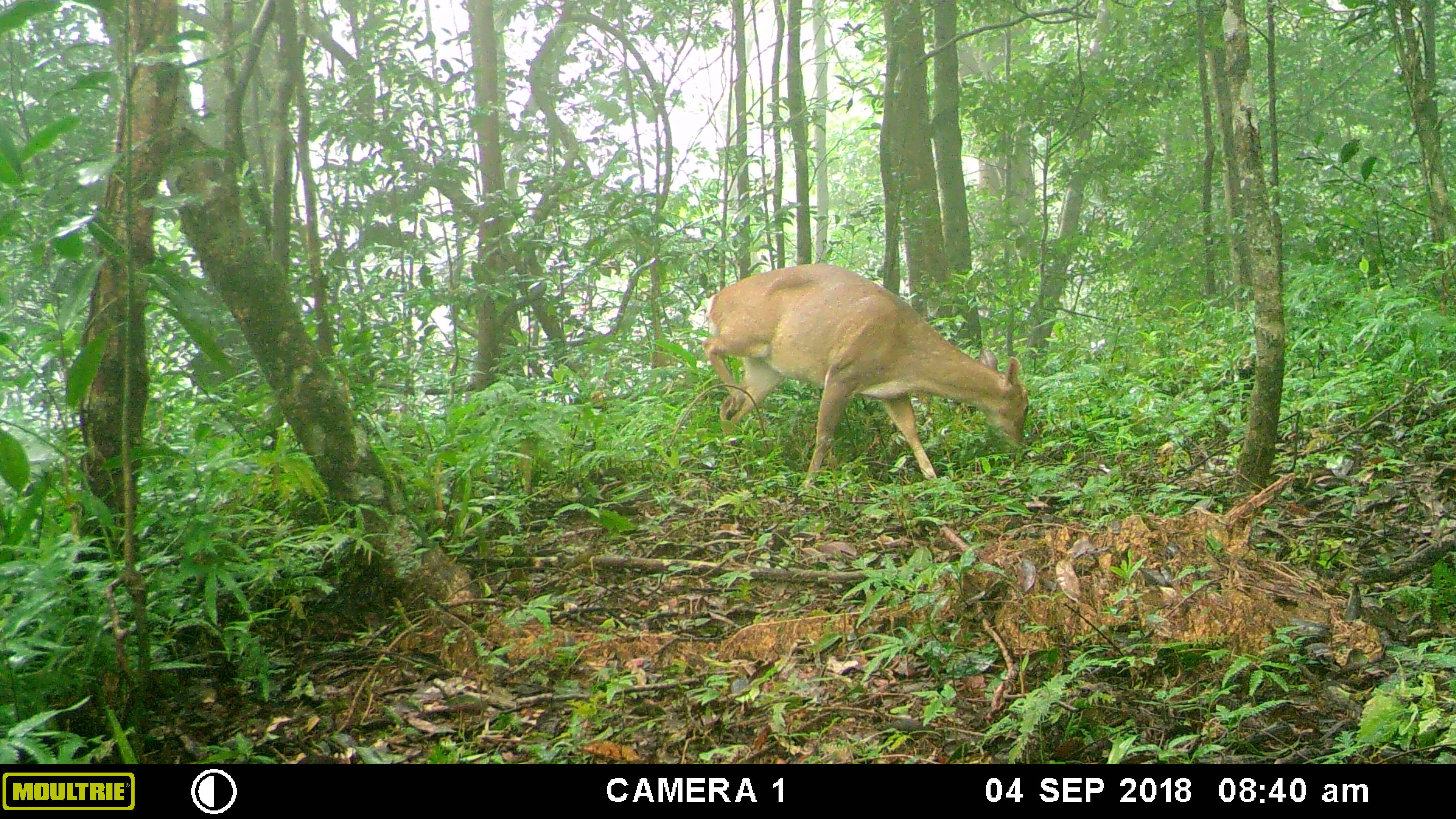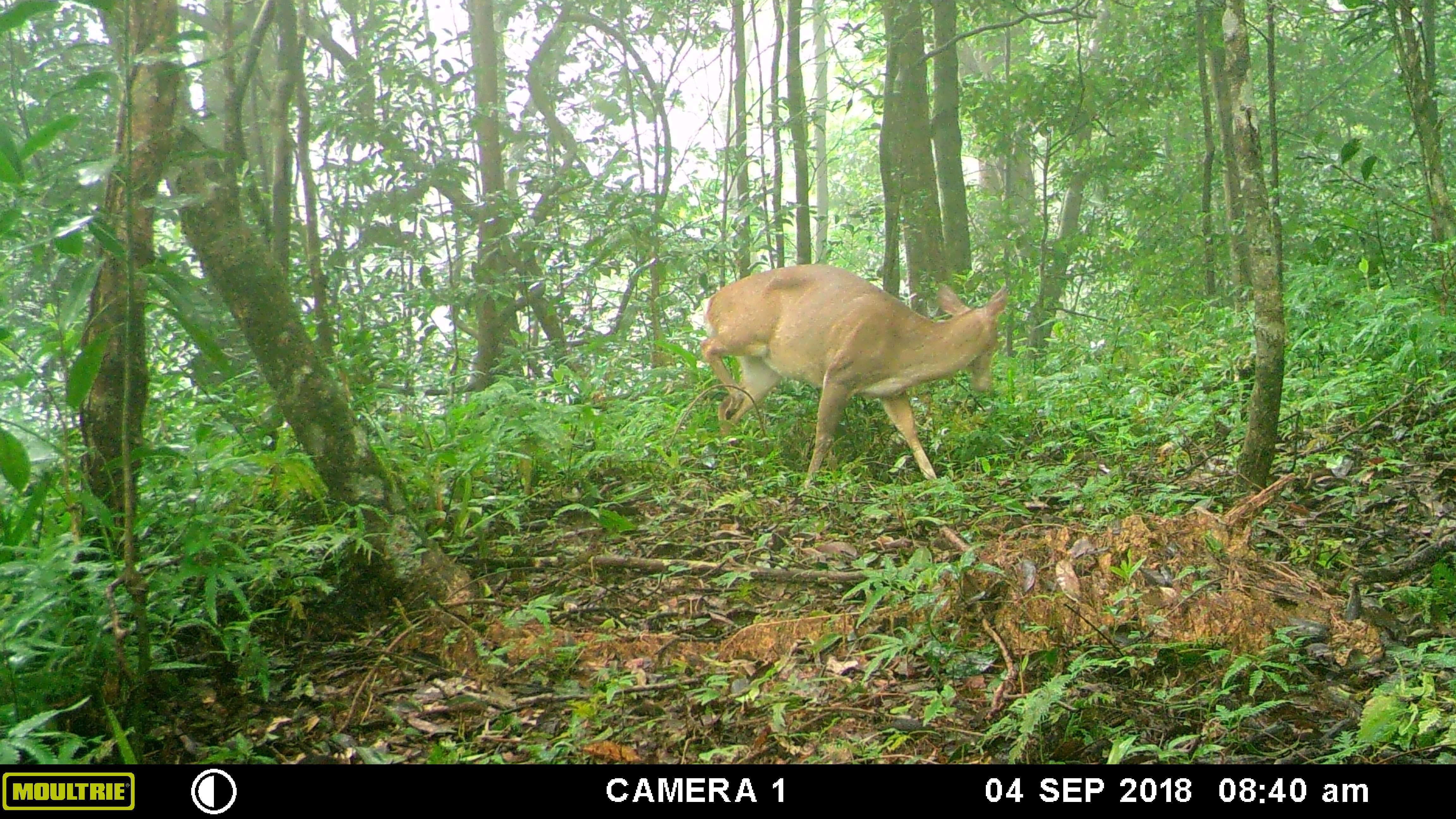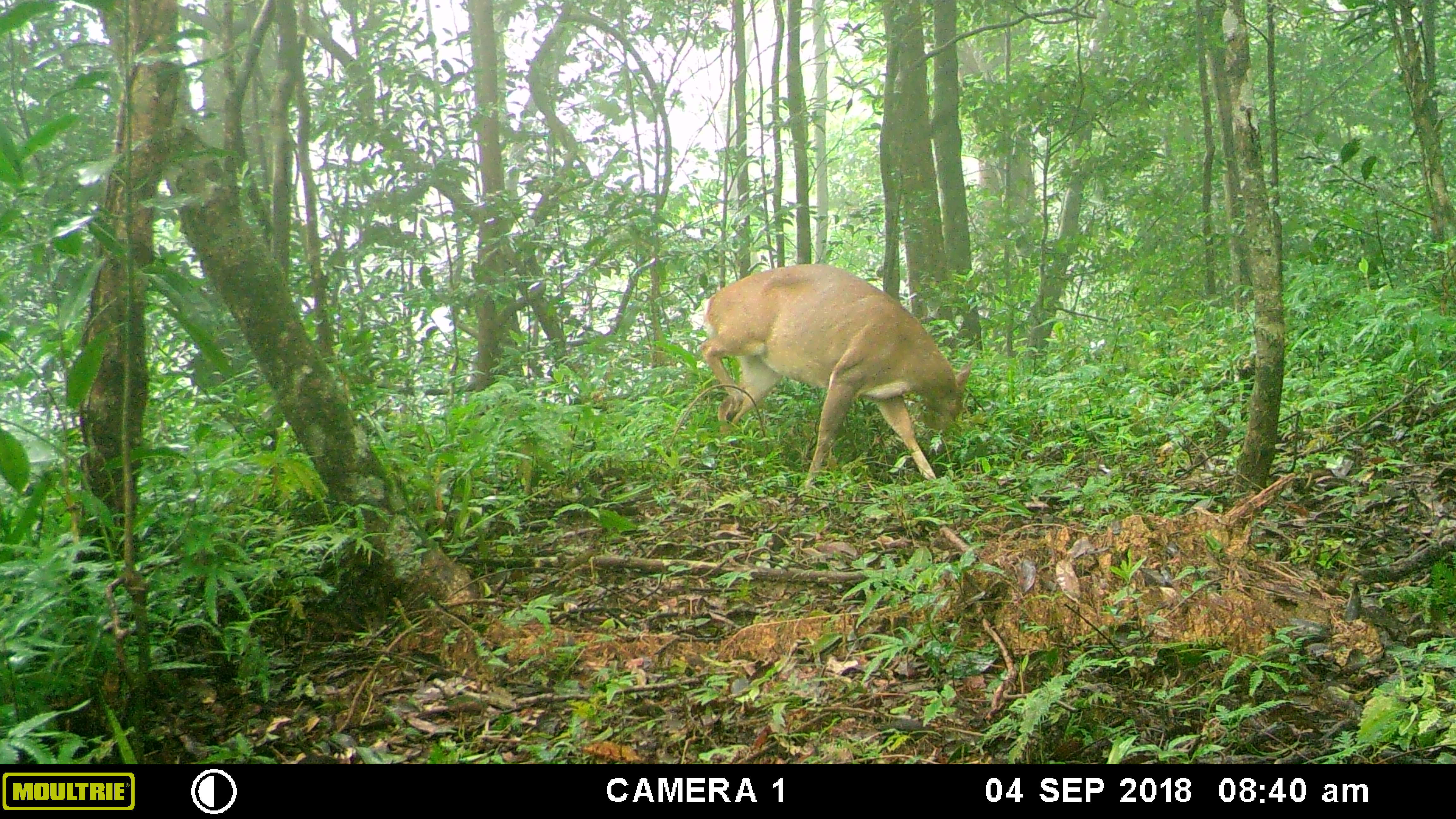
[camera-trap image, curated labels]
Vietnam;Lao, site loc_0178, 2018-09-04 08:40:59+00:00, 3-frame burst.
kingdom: Animalia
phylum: Chordata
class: Mammalia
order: Artiodactyla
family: Cervidae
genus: Muntiacus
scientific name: Muntiacus vuquangensis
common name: large-antlered muntjac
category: large antlered muntjac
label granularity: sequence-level